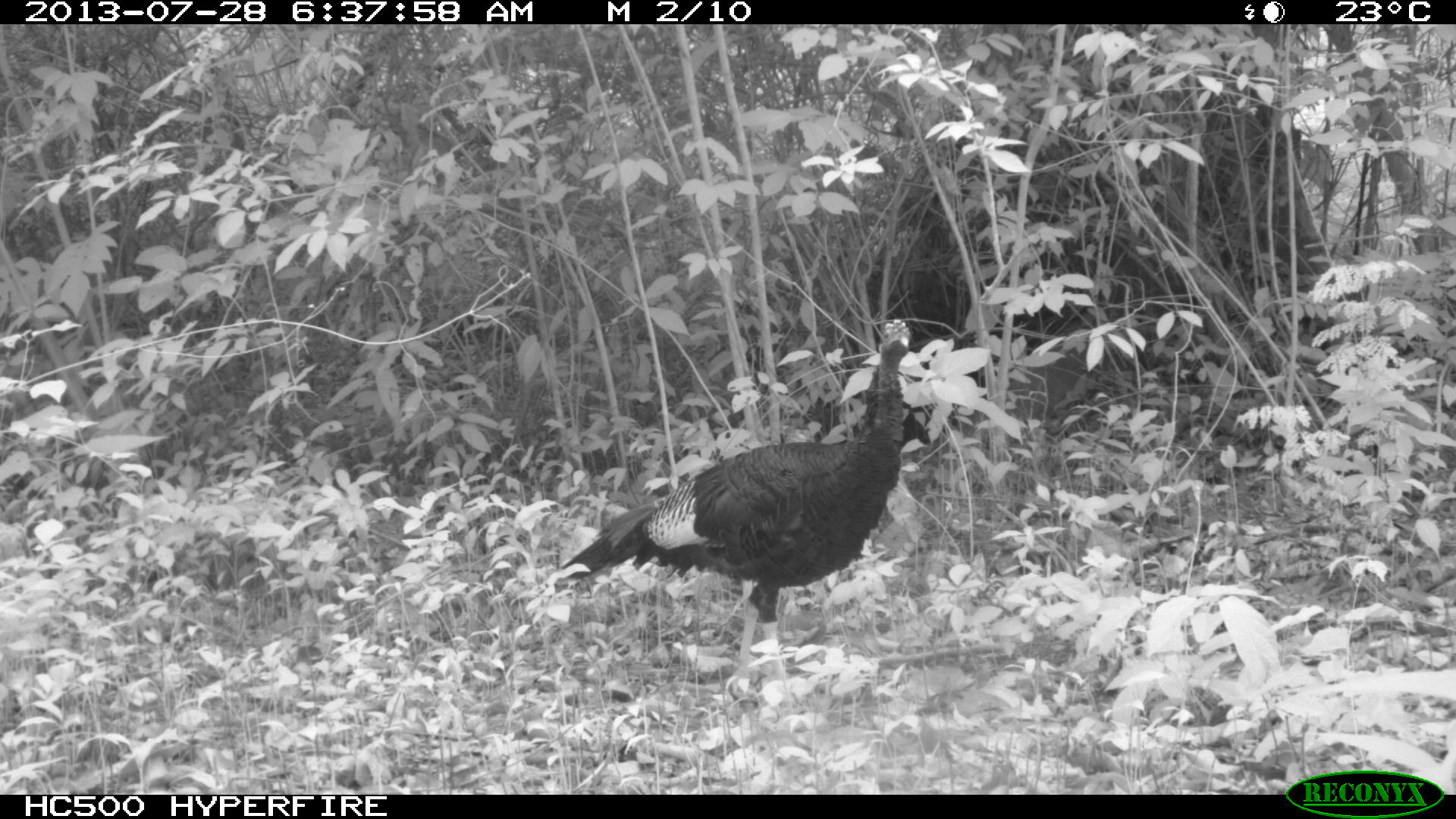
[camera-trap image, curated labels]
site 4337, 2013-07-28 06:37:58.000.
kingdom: Animalia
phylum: Chordata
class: Aves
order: Galliformes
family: Phasianidae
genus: Meleagris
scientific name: Meleagris ocellata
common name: ocellated turkey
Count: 1.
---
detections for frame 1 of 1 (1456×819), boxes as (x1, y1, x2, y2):
meleagris ocellata: (541, 316, 911, 695)